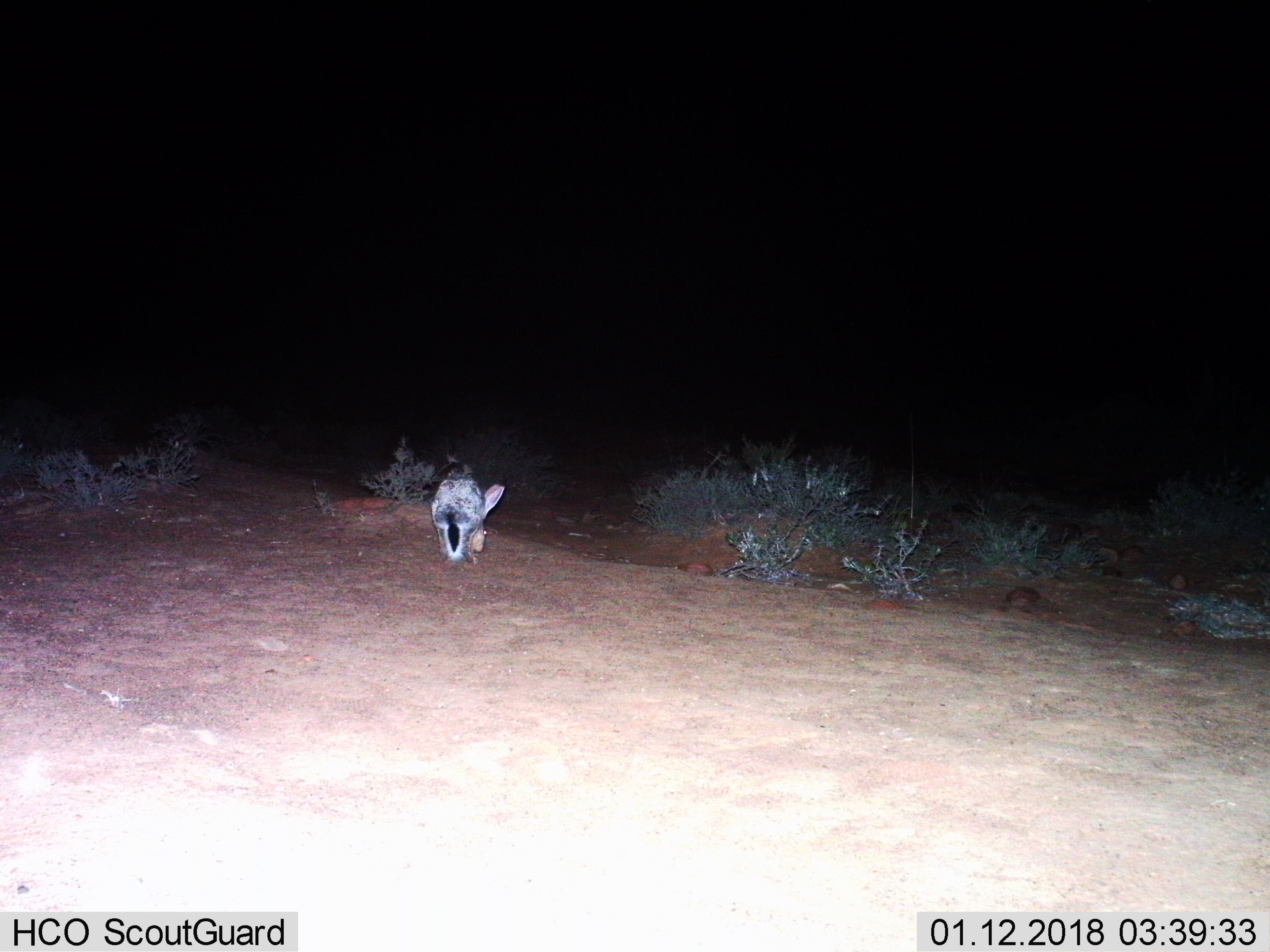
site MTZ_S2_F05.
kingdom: Animalia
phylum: Chordata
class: Mammalia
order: Lagomorpha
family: Leporidae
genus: Lepus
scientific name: Lepus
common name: hare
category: hareunknown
Hareunknown (hare) (Lepus), count 1. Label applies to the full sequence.